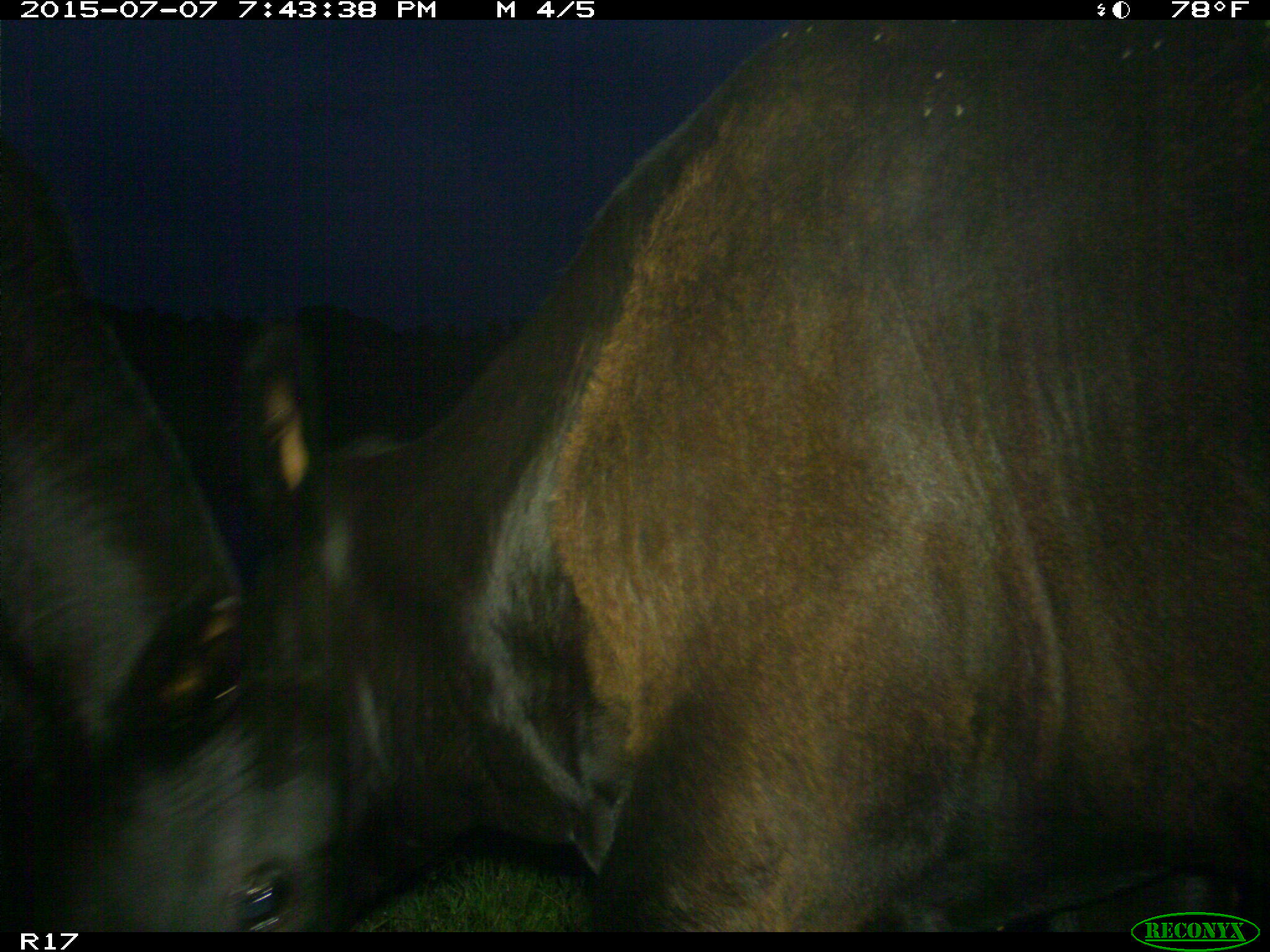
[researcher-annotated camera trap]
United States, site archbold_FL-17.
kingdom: Animalia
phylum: Chordata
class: Mammalia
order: Artiodactyla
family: Bovidae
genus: Bos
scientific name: Bos taurus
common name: domestic cow